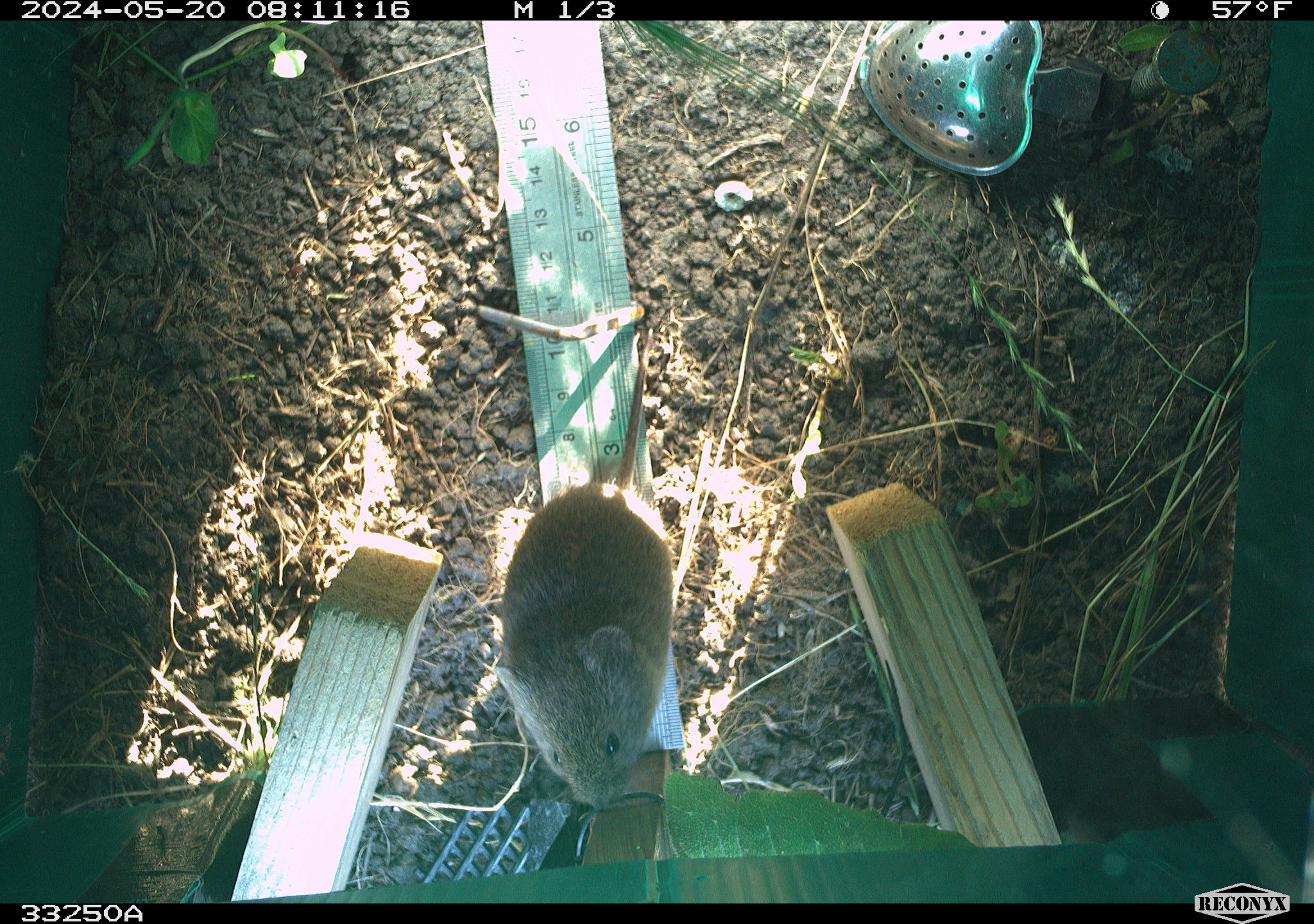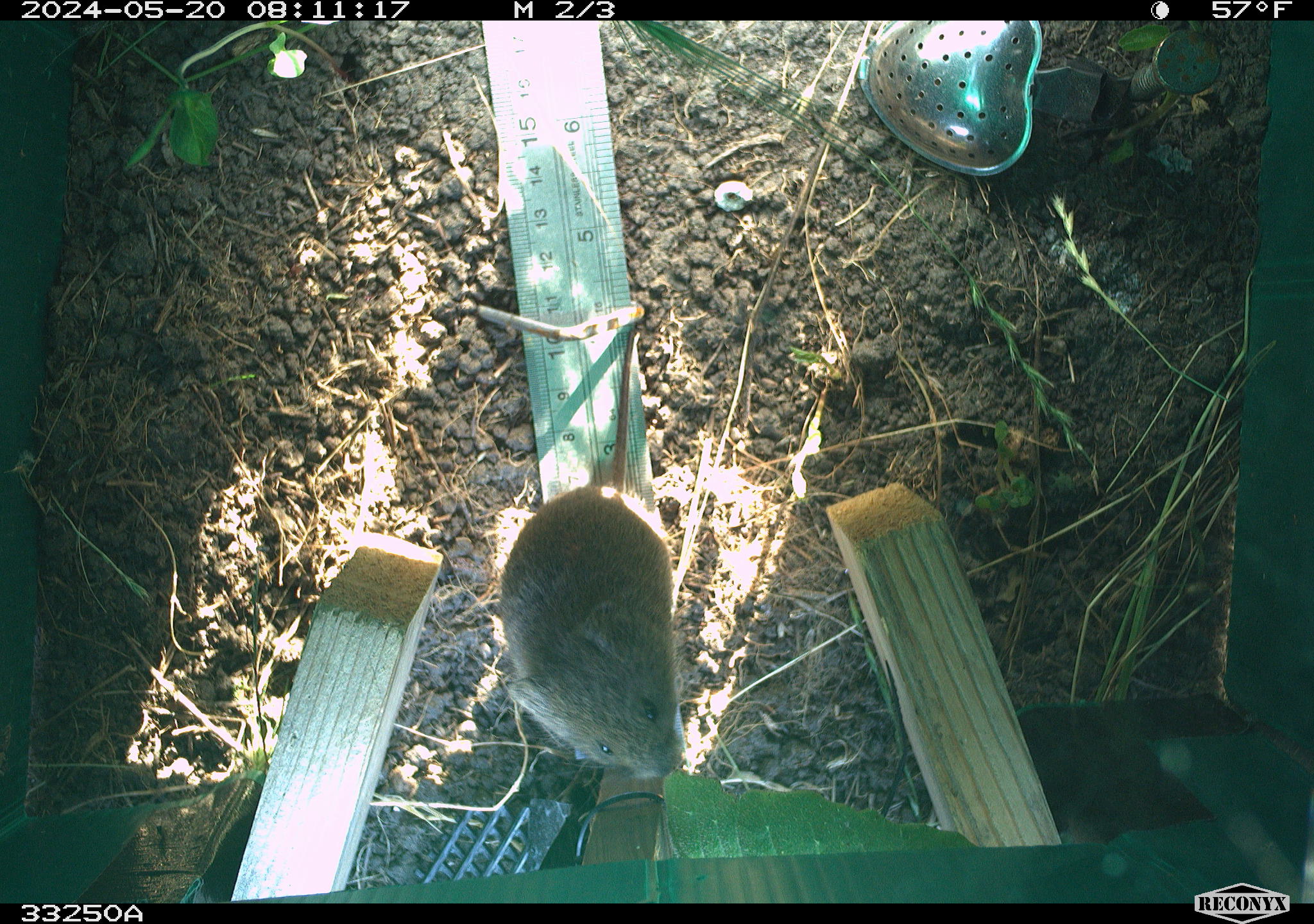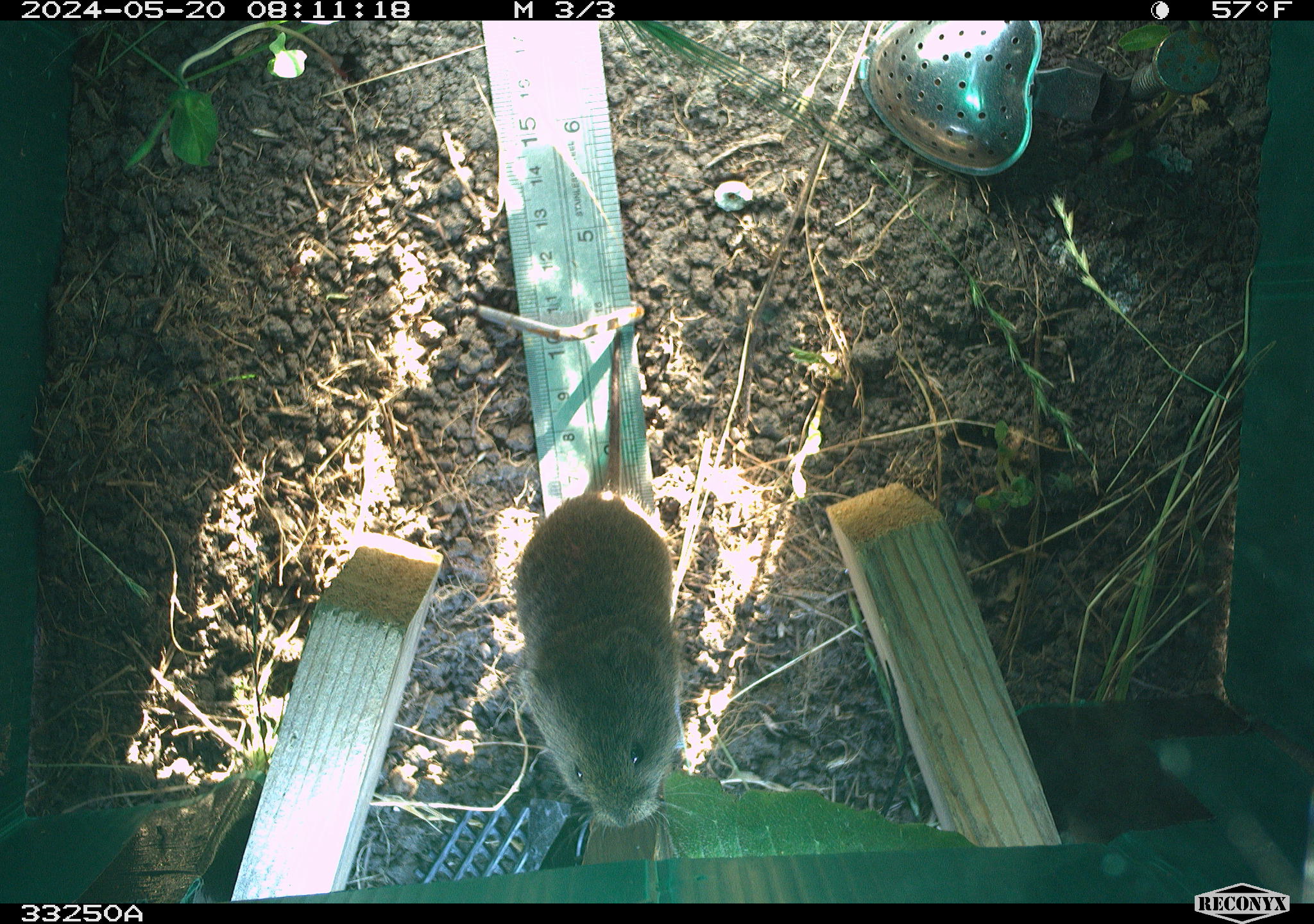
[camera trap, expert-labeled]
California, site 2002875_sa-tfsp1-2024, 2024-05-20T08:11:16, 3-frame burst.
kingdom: Animalia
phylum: Chordata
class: Mammalia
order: Rodentia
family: Cricetidae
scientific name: Arvicolinae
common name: voles, lemmings, and muskrats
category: arvicolinae subfamily